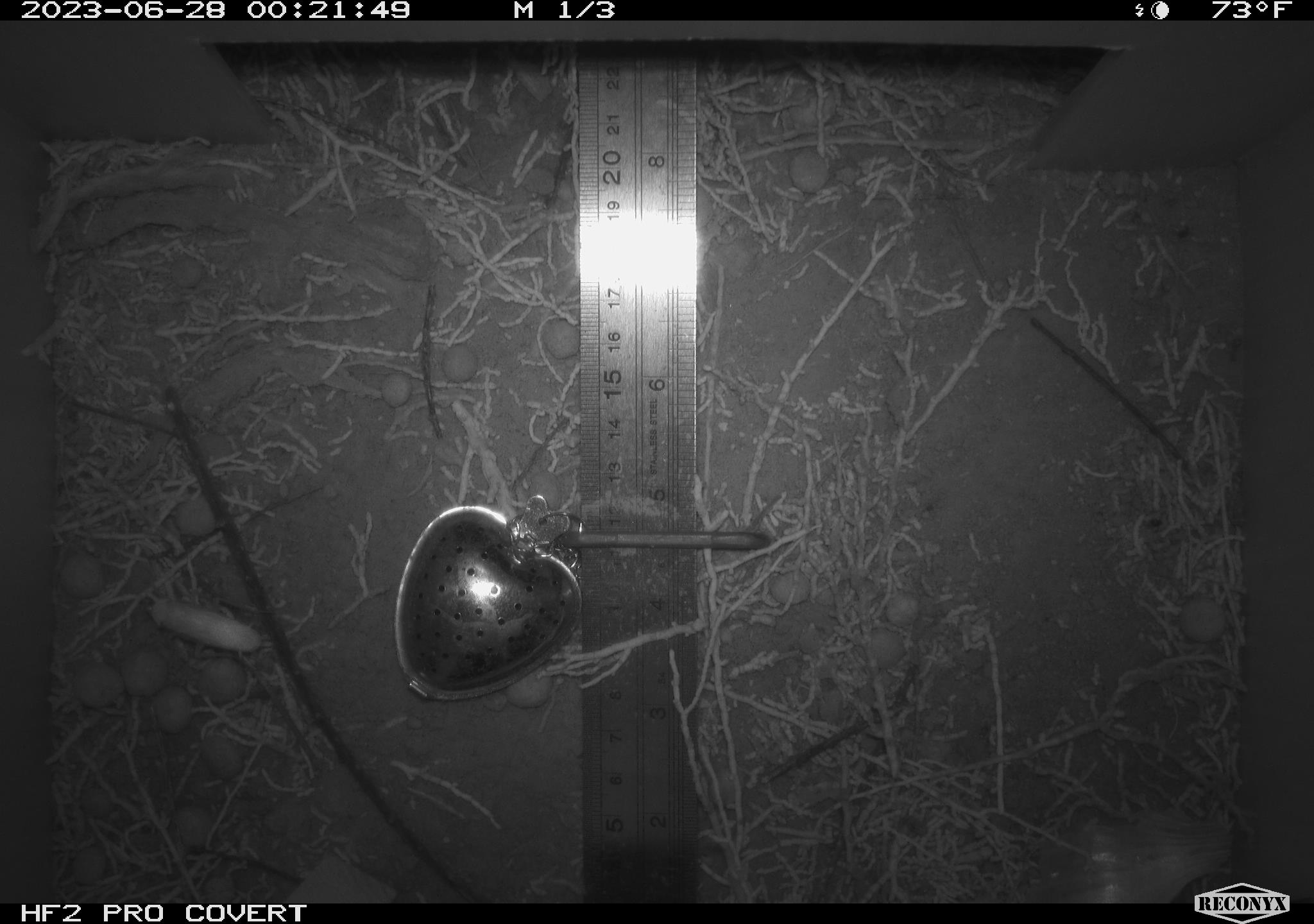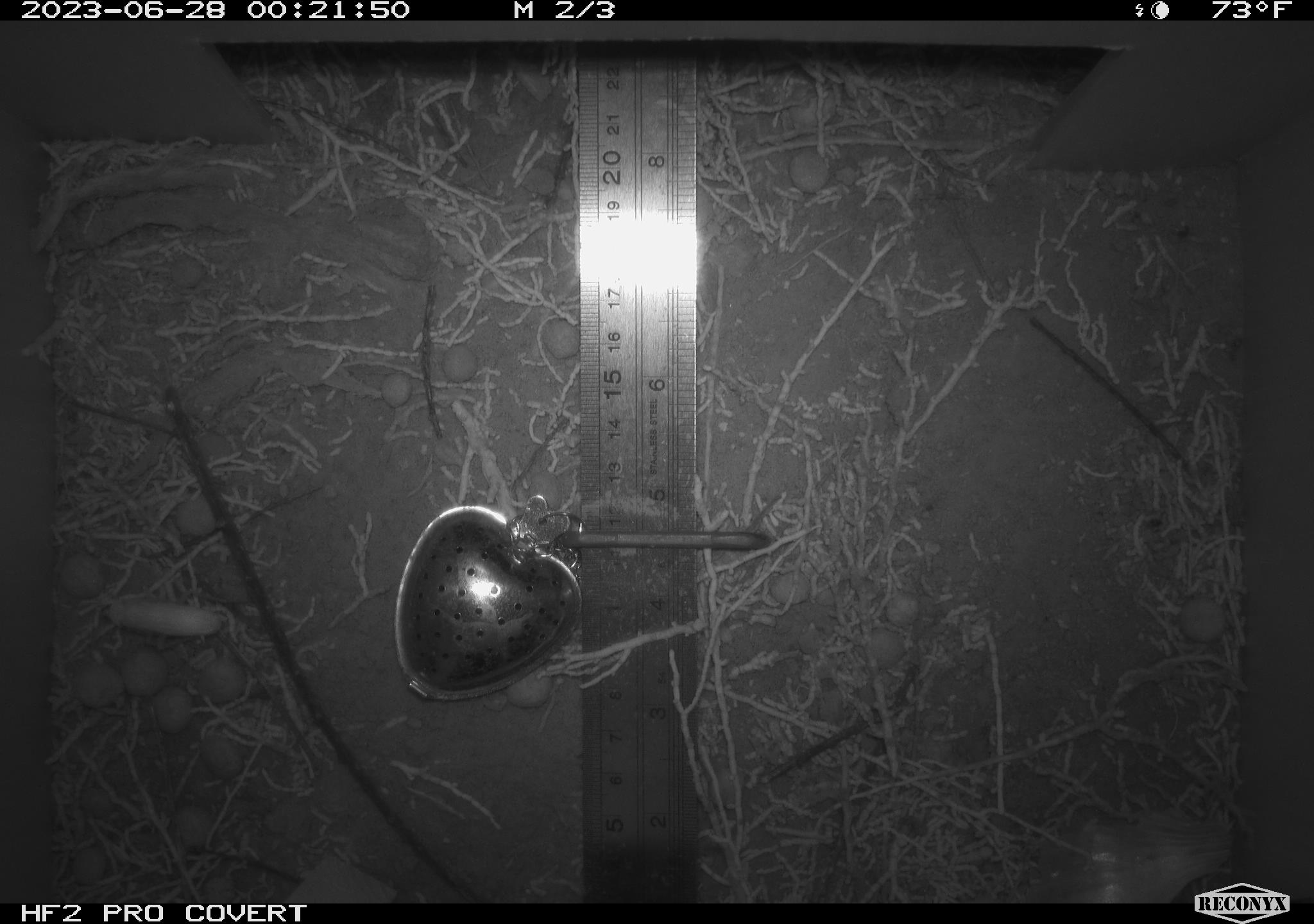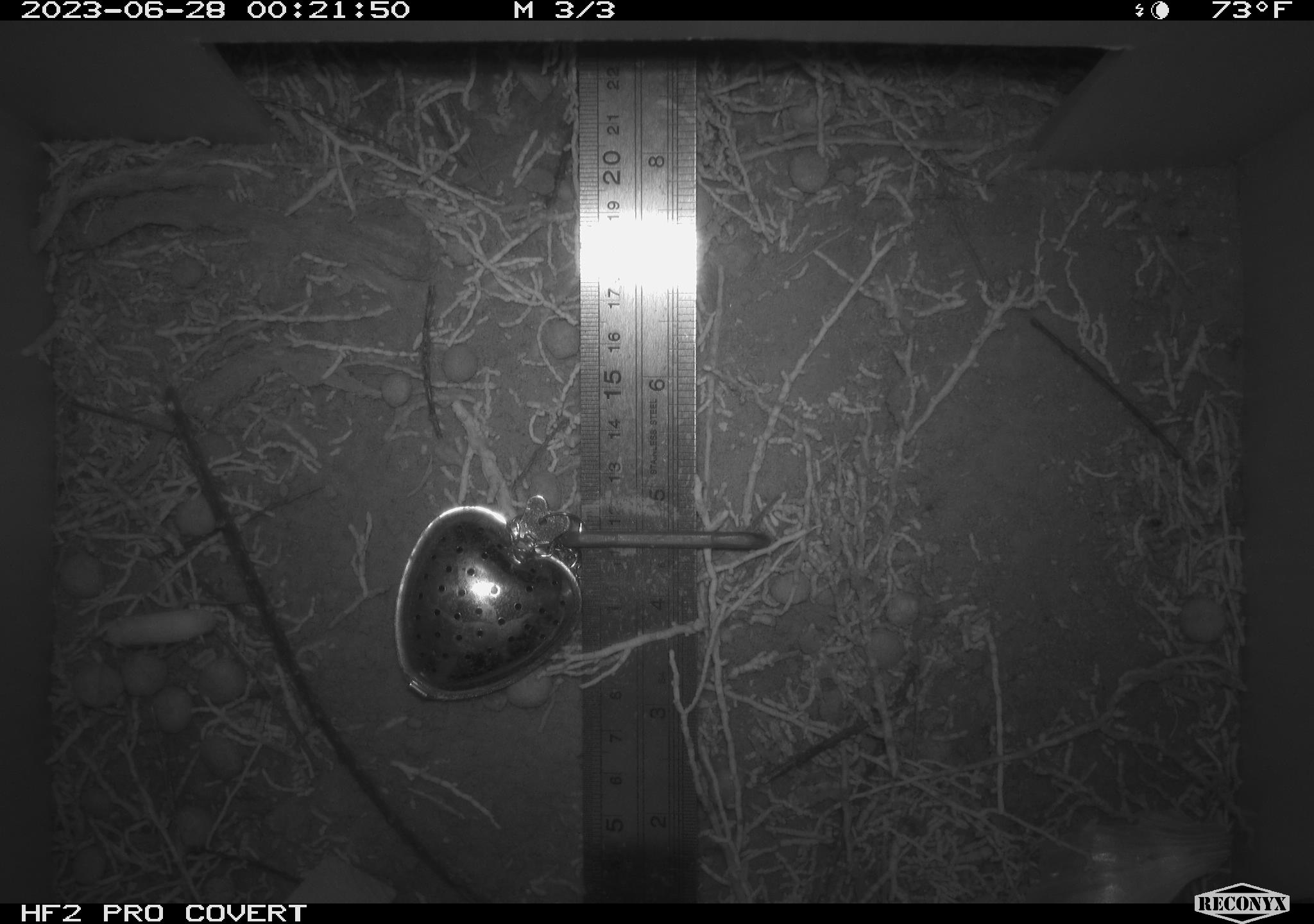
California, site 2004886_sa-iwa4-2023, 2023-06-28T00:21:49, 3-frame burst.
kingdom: Animalia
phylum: Arthropoda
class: Insecta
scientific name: Insecta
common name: insect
Insect (Insecta).